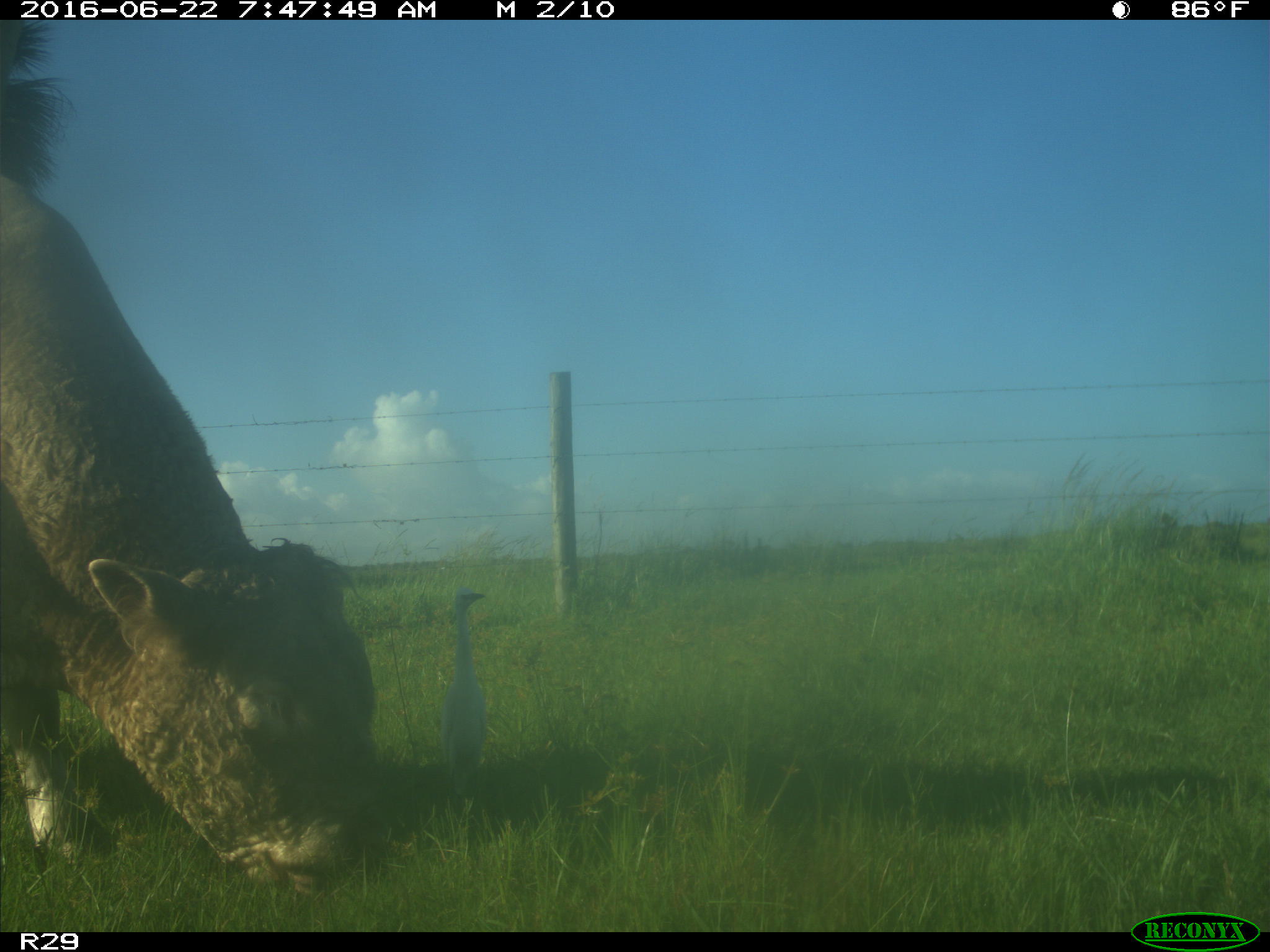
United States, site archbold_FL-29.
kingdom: Animalia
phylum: Chordata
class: Mammalia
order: Artiodactyla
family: Bovidae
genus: Bos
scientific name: Bos taurus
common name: domestic cow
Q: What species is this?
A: Bos taurus (domestic cow).